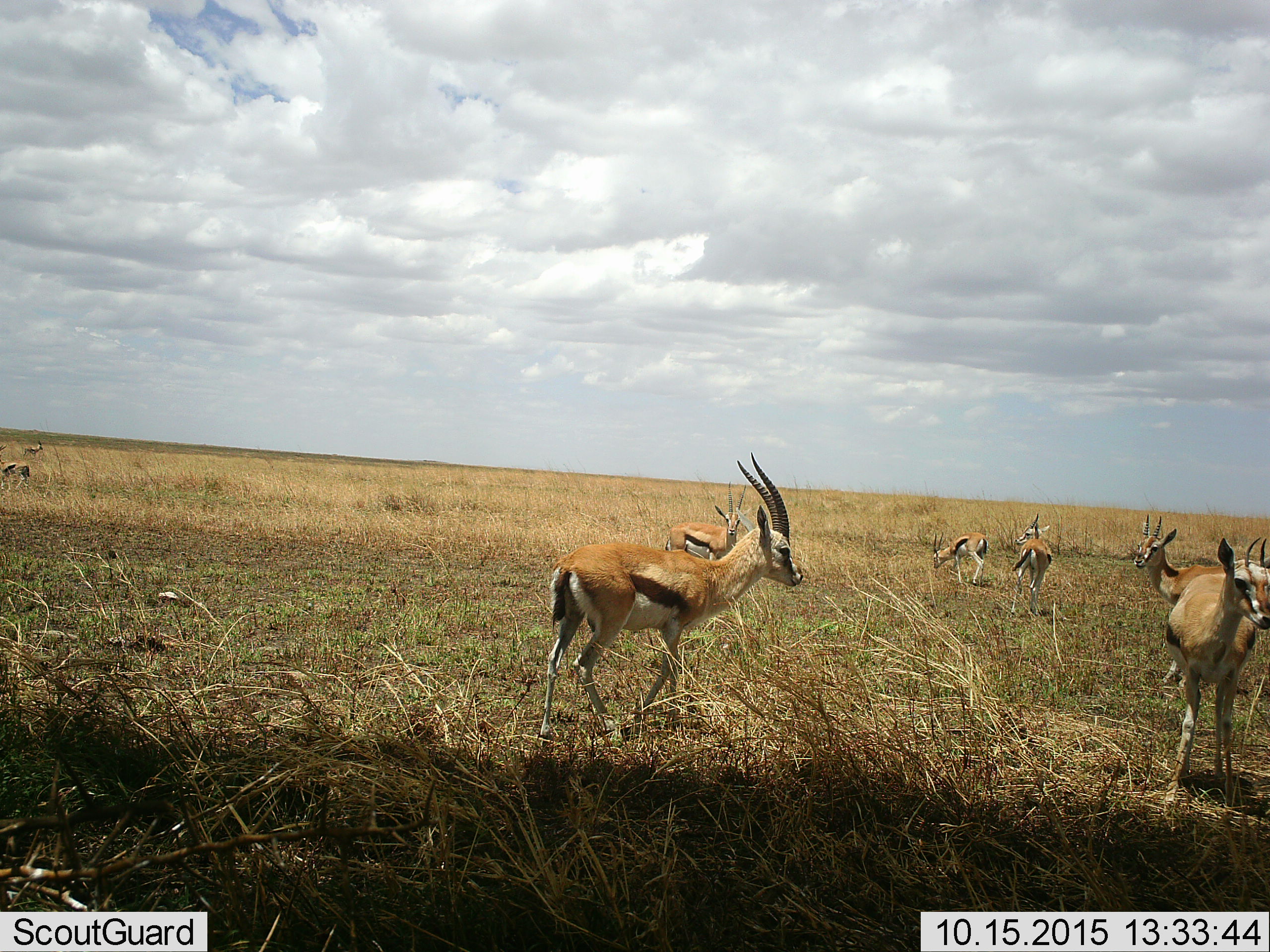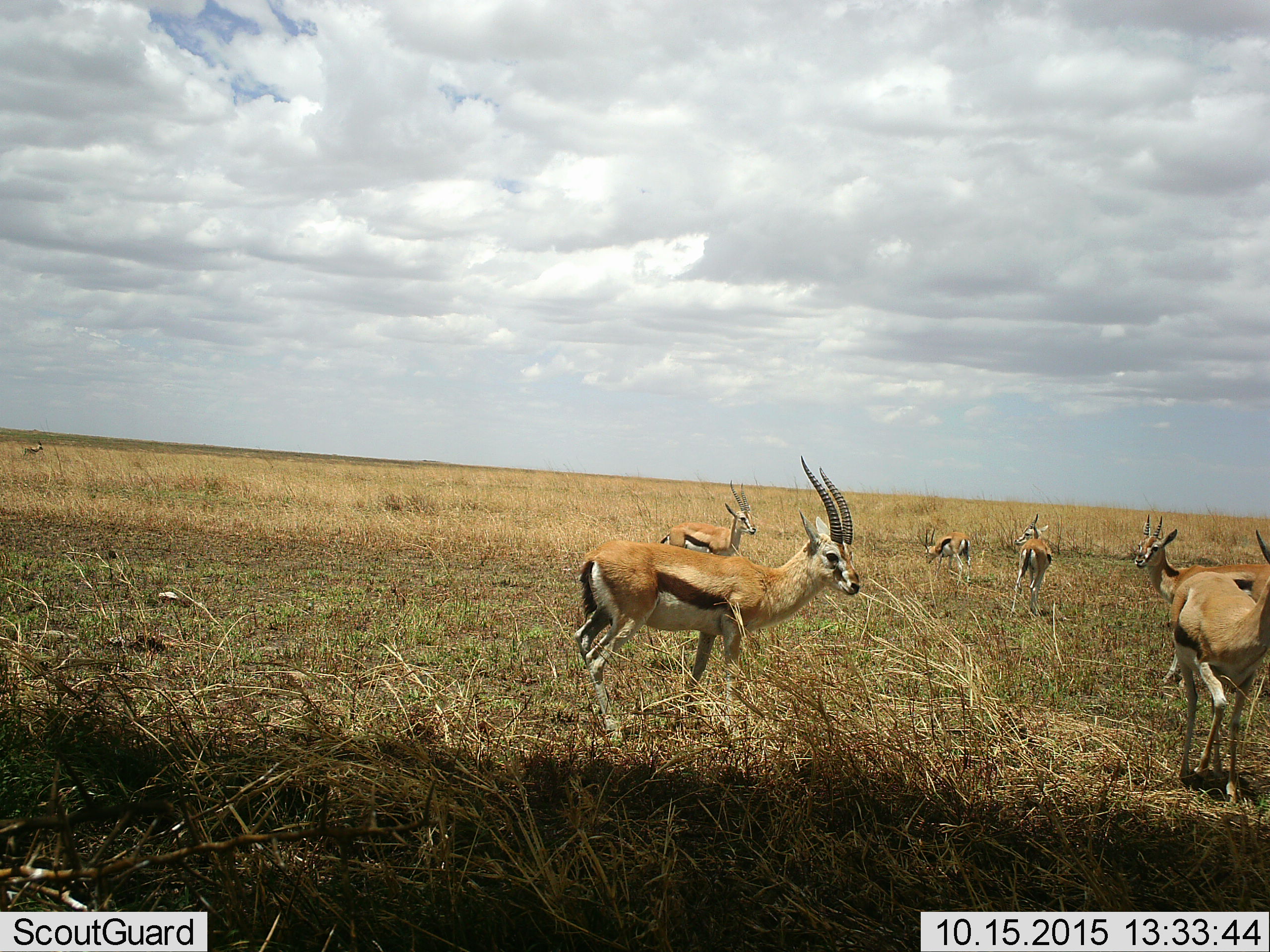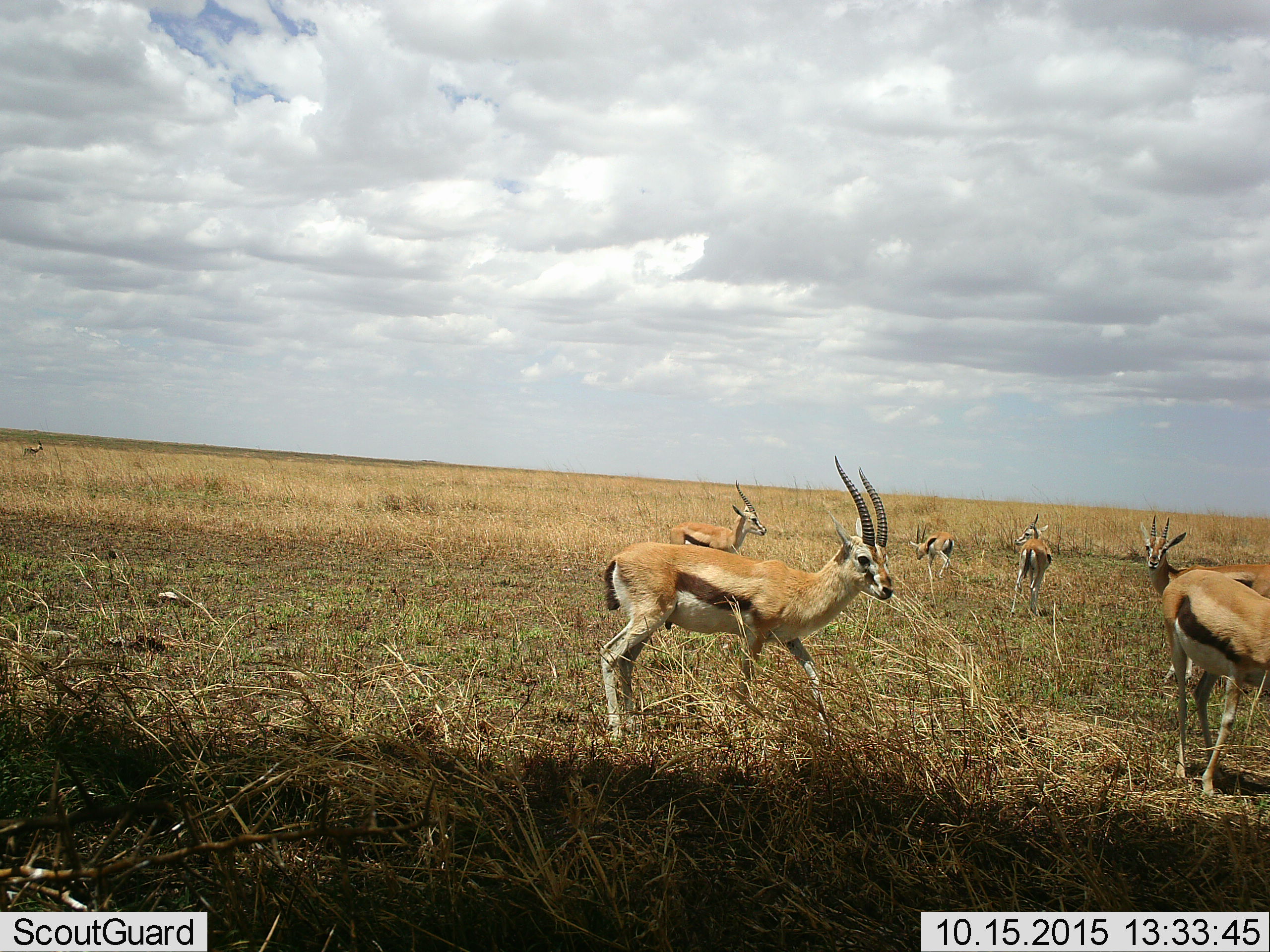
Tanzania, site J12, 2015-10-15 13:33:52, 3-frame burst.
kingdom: Animalia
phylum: Chordata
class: Mammalia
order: Artiodactyla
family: Bovidae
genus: Eudorcas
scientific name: Eudorcas thomsonii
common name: thomson's gazelle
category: gazellethomsons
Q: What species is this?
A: Gazellethomsons (thomson's gazelle) (Eudorcas thomsonii).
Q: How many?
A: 8.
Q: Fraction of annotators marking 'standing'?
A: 100%.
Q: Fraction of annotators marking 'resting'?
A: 0%.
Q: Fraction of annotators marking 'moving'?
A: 57%.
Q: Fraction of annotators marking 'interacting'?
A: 0%.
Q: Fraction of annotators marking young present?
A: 14%.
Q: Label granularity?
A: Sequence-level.